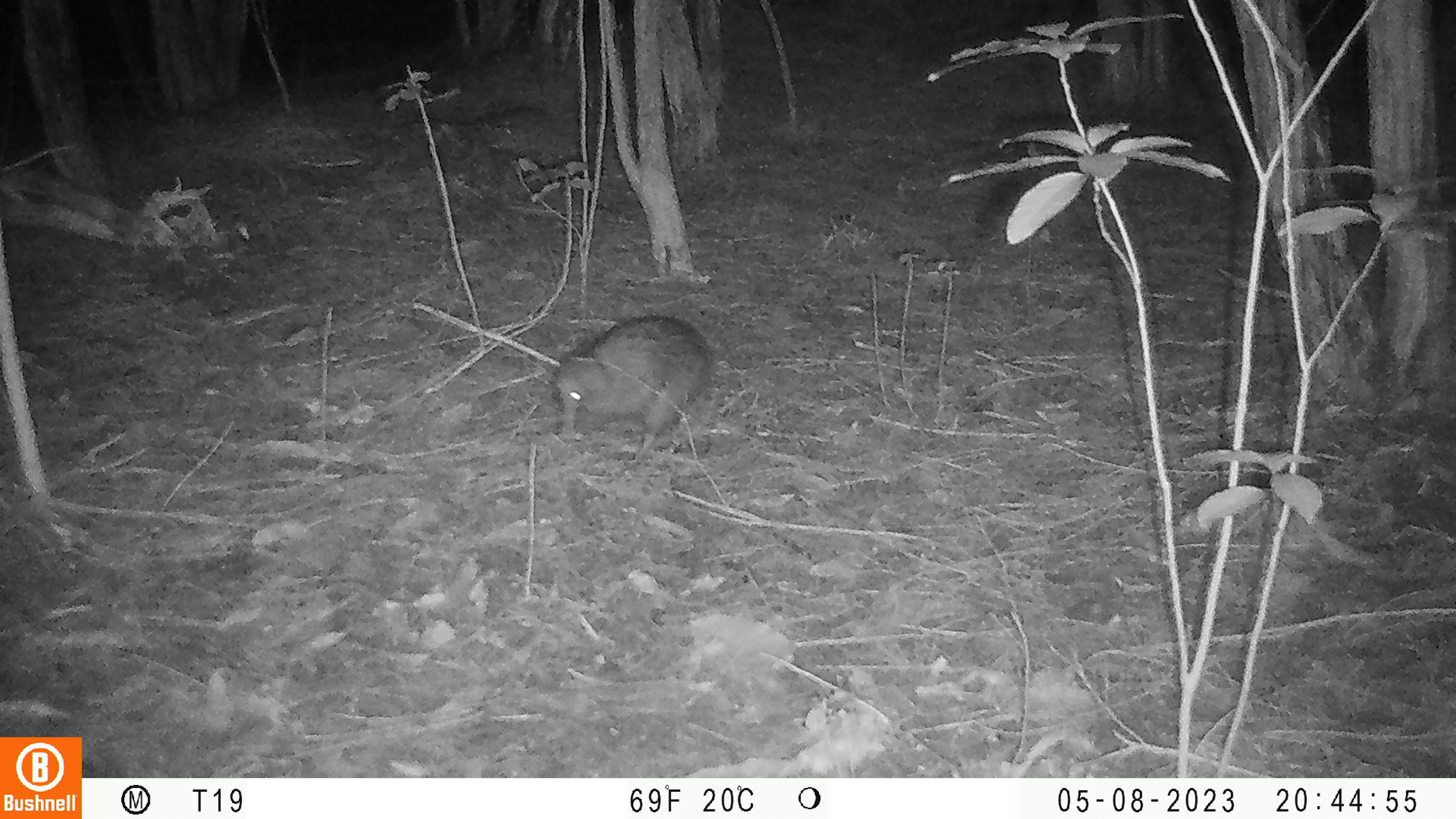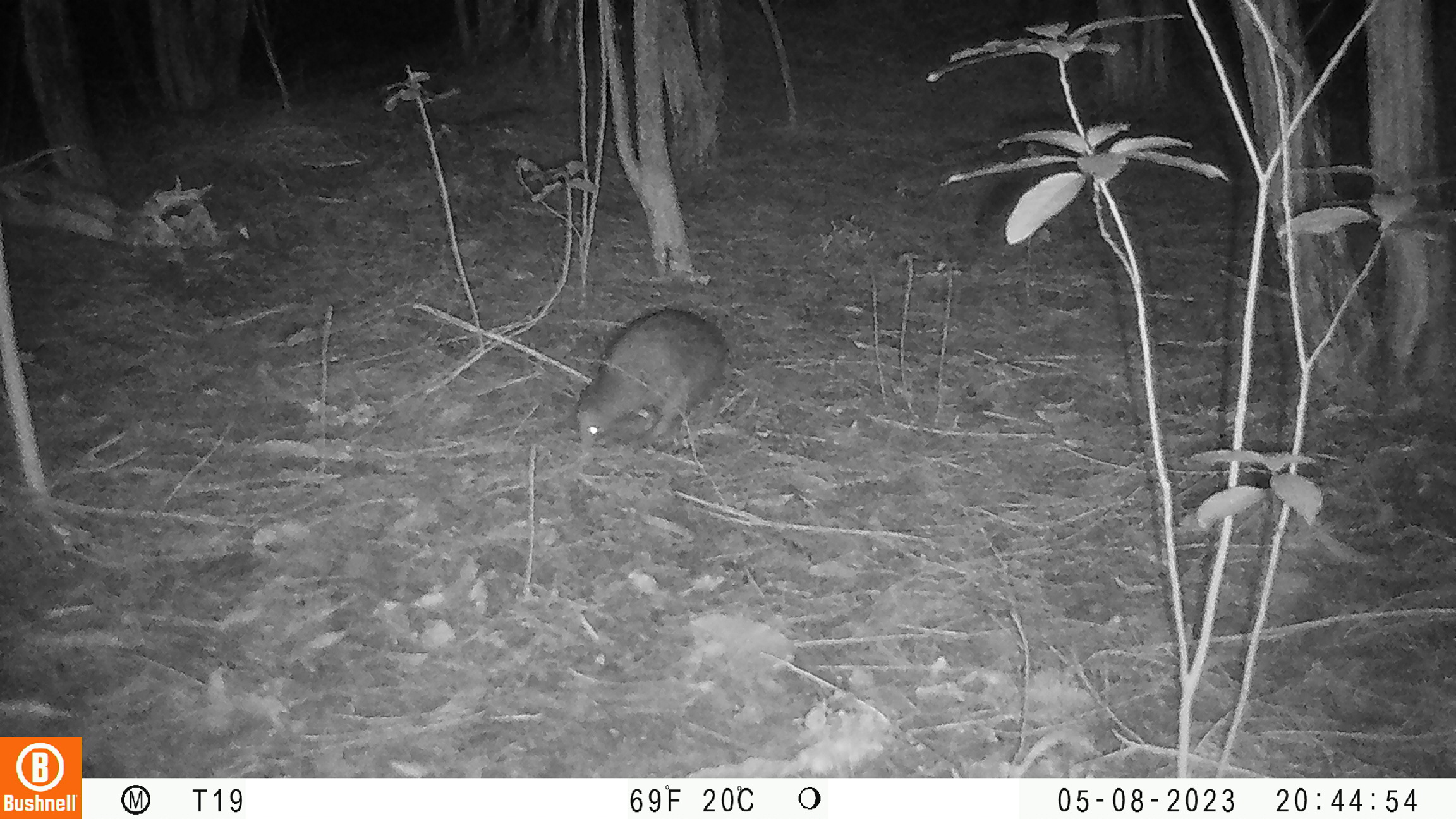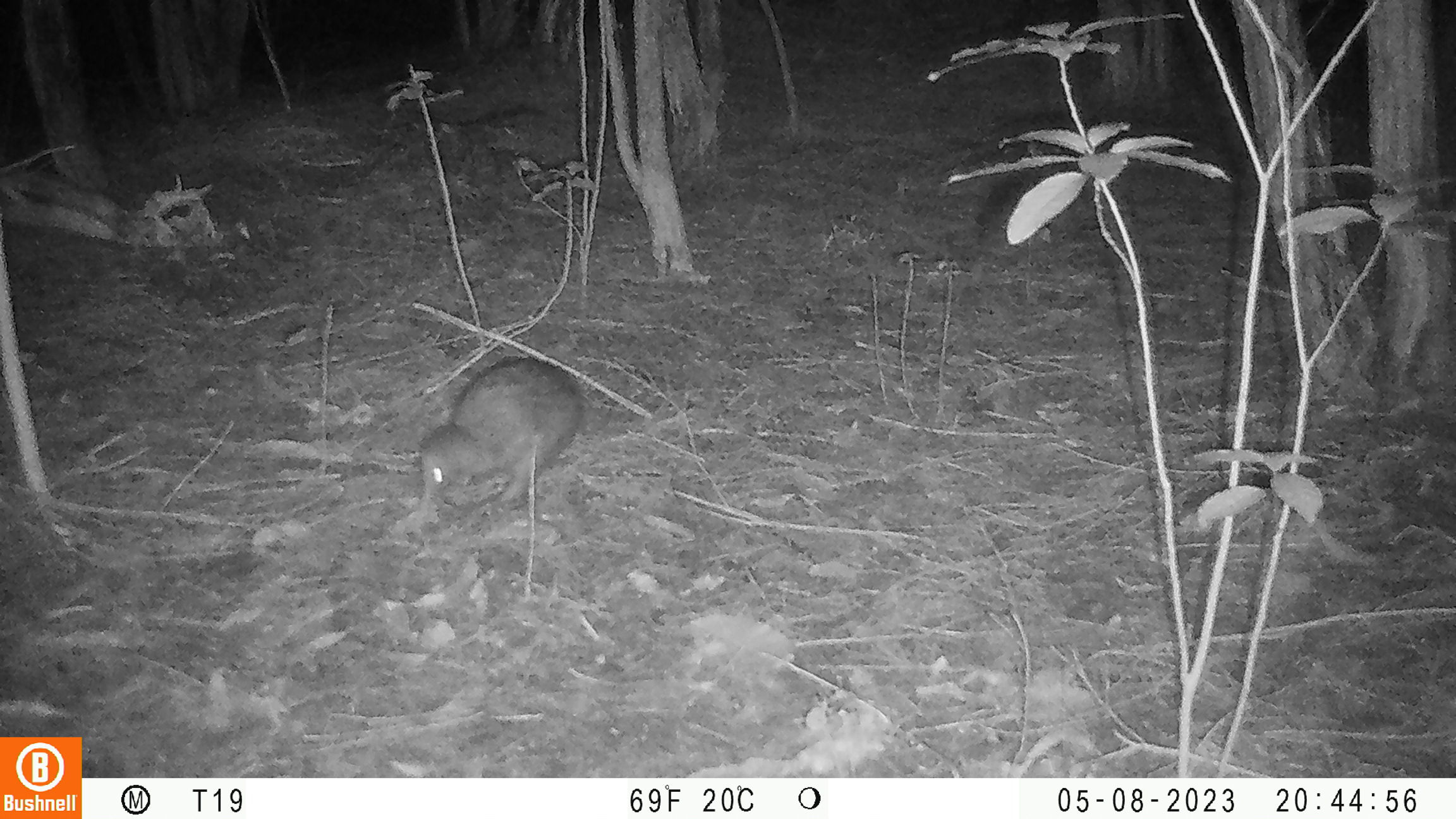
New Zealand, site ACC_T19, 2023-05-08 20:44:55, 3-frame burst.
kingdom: Animalia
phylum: Chordata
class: Aves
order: Apterygiformes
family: Apterygidae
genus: Apteryx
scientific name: Apteryx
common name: kiwi